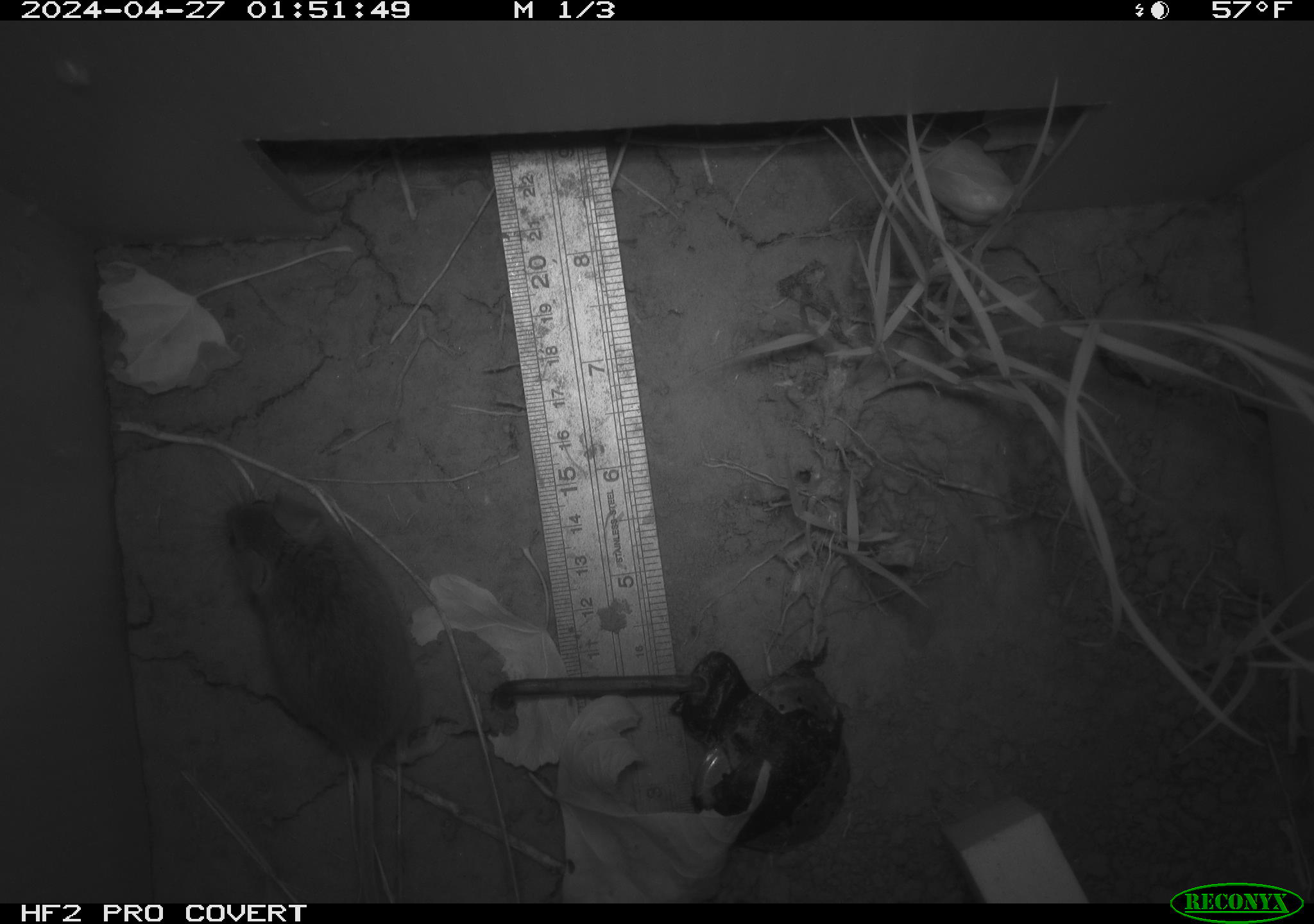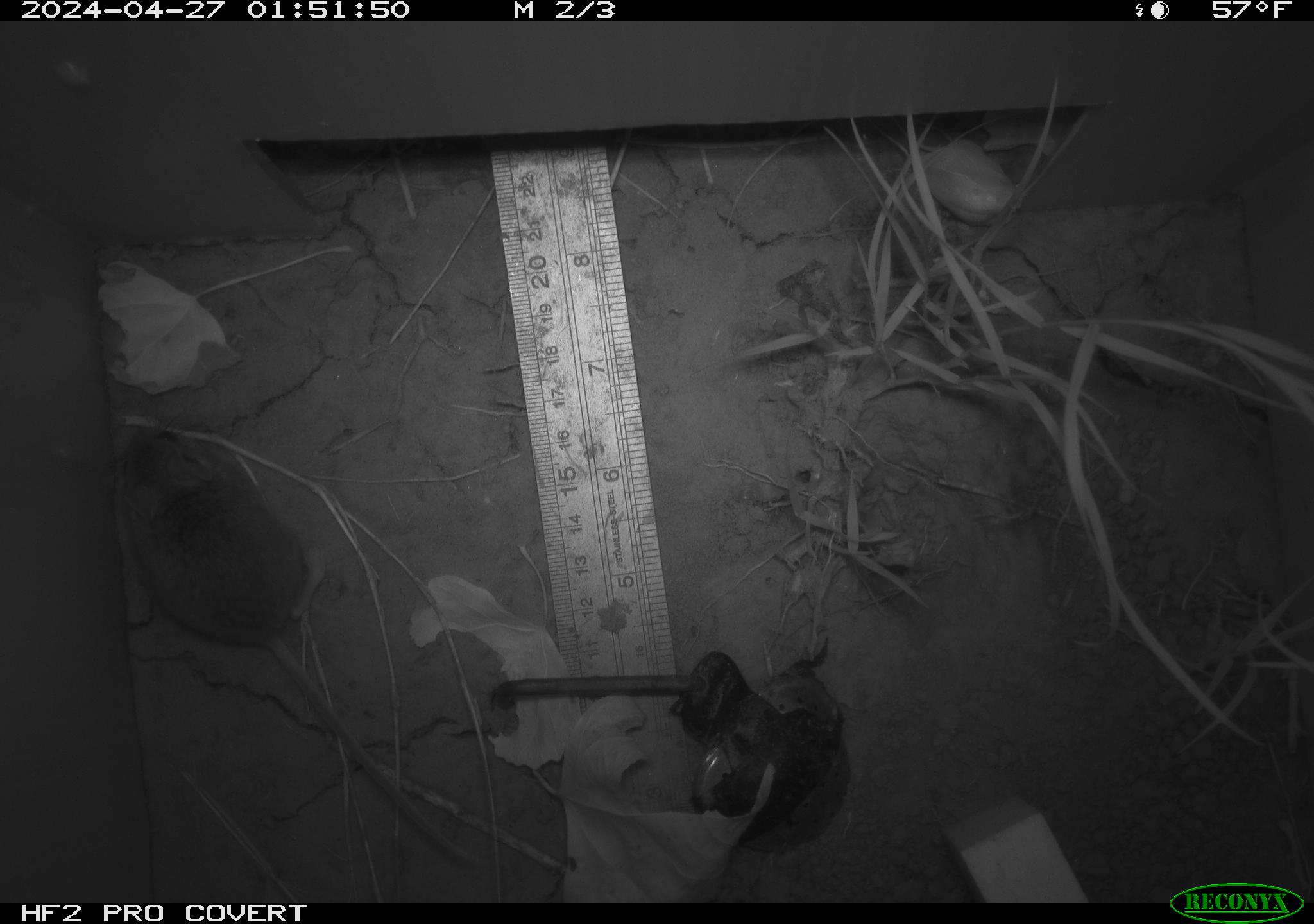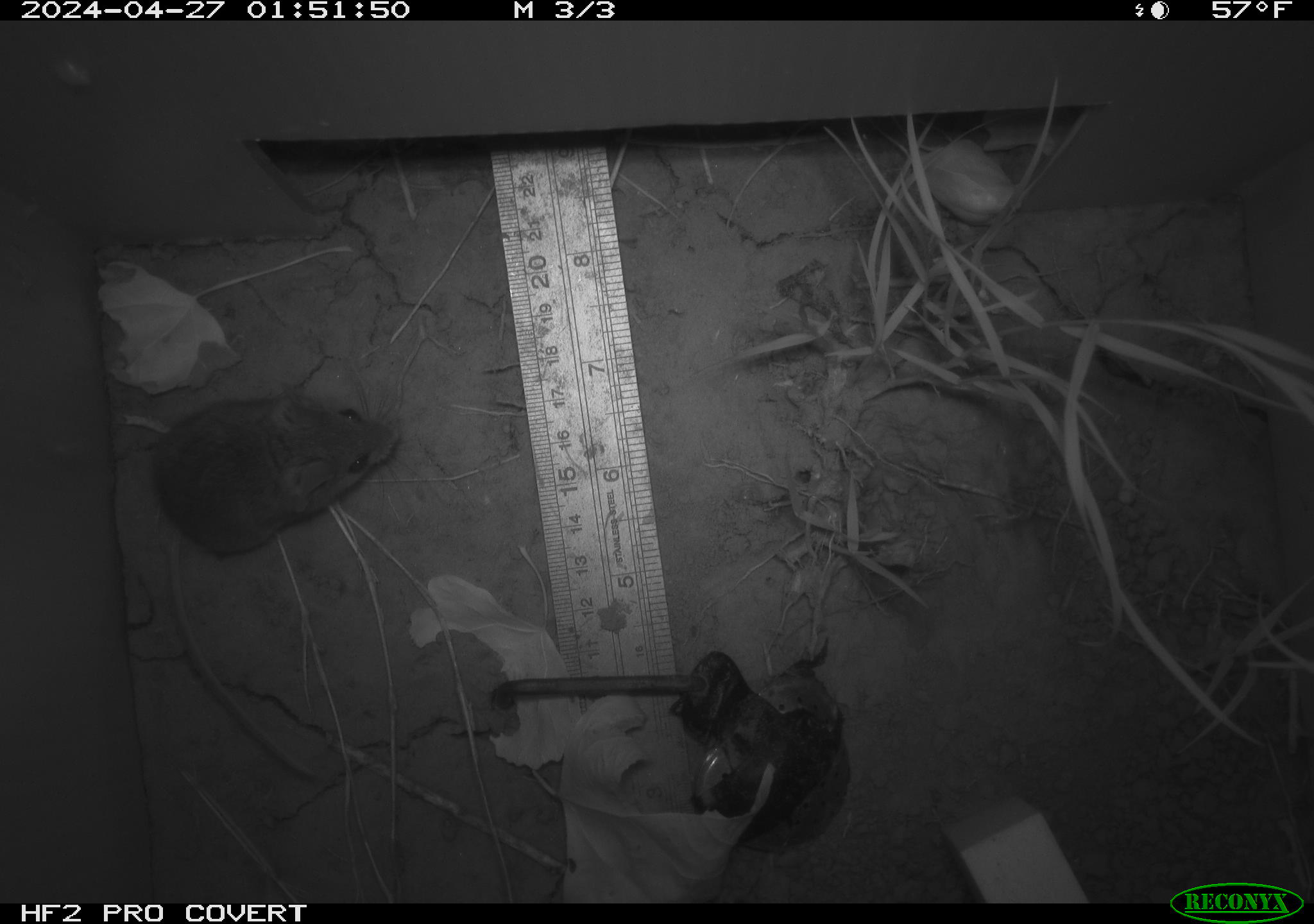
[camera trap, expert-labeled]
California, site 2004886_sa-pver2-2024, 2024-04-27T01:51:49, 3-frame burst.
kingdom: Animalia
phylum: Chordata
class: Mammalia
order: Rodentia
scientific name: Rodentia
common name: mouse species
Mouse species (Rodentia).